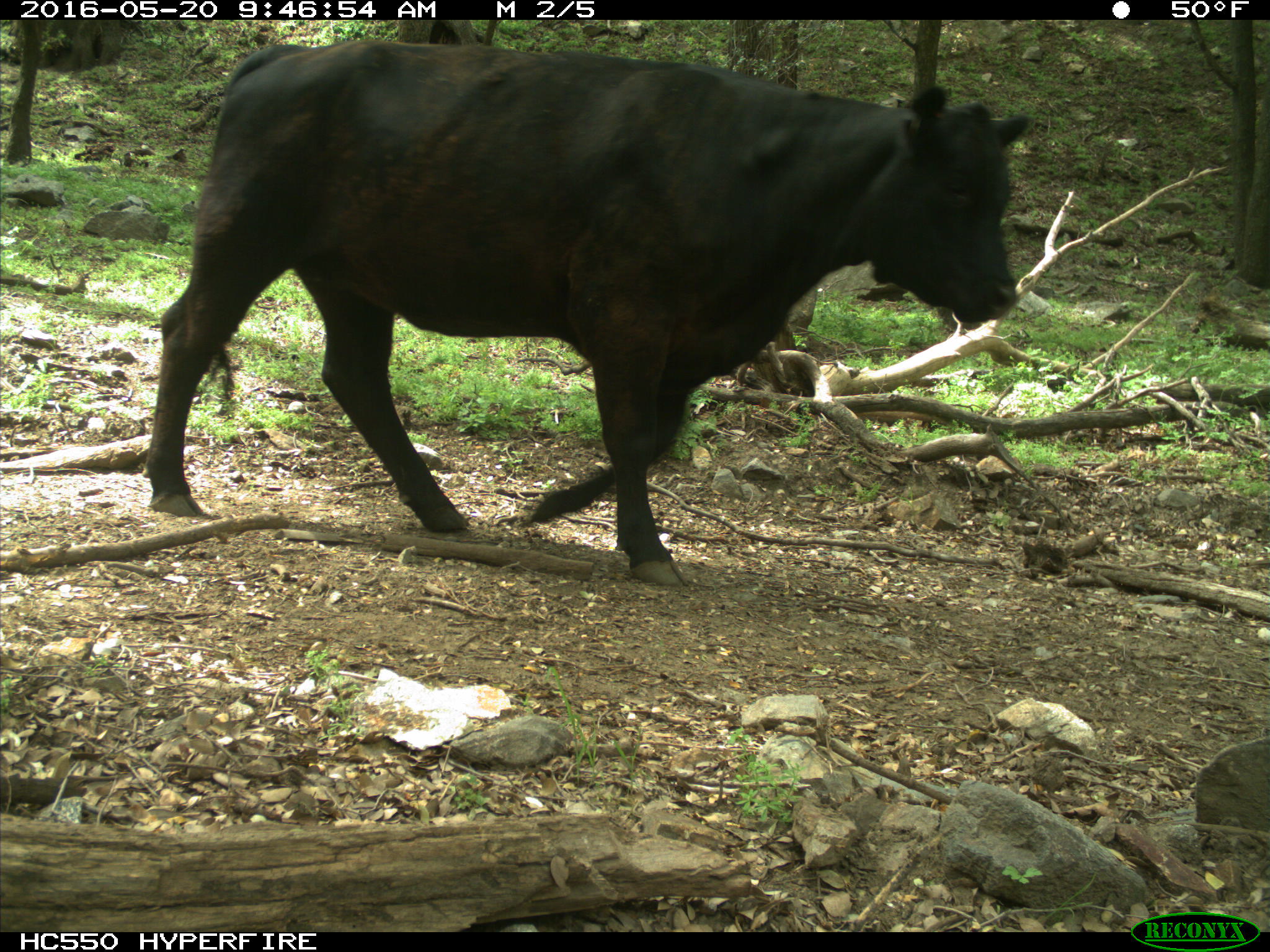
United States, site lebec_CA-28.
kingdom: Animalia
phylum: Chordata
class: Mammalia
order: Artiodactyla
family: Bovidae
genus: Bos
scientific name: Bos taurus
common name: domestic cow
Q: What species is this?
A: Bos taurus (domestic cow).